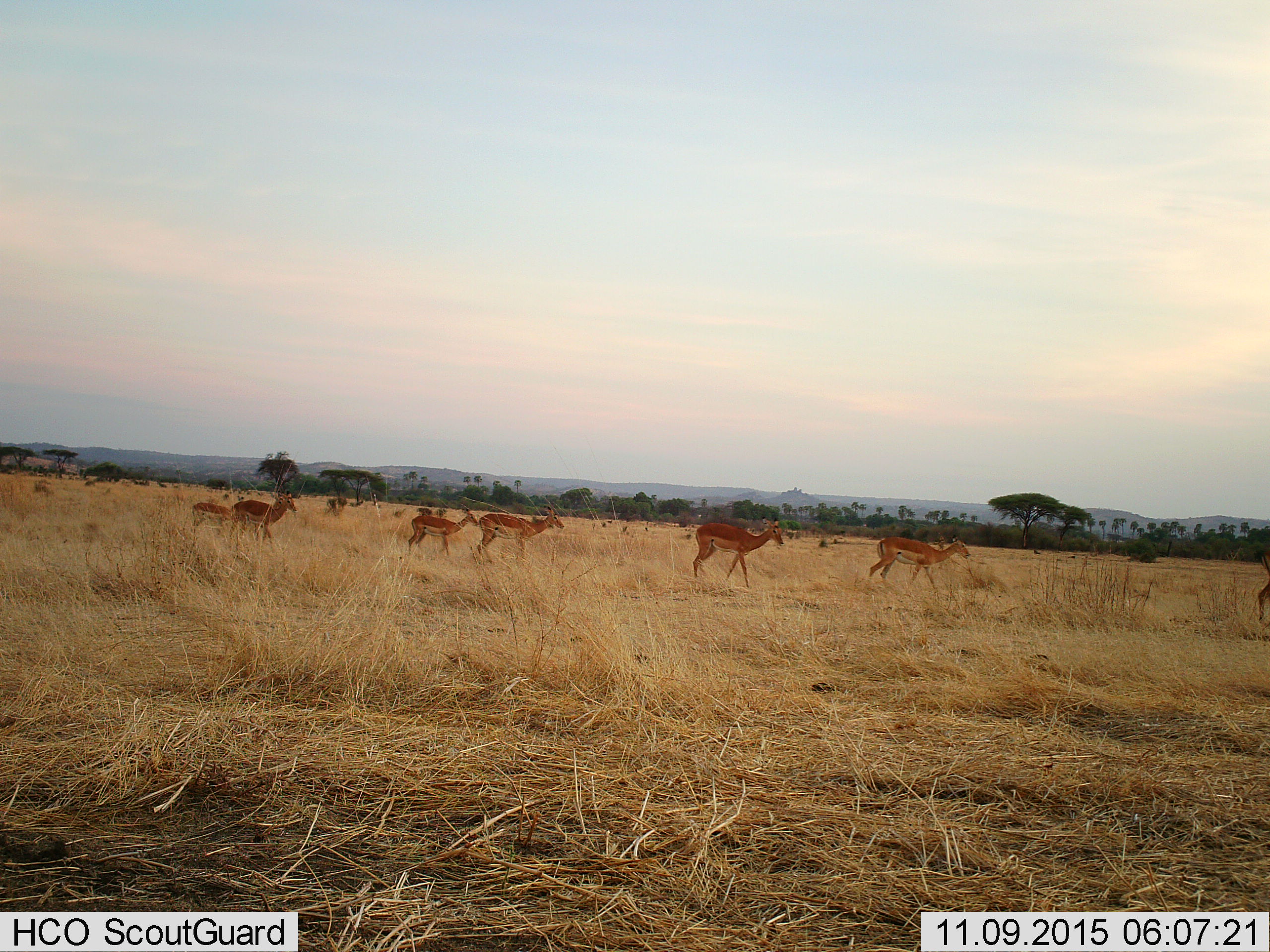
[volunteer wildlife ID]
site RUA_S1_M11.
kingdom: Animalia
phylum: Chordata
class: Mammalia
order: Artiodactyla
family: Bovidae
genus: Aepyceros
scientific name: Aepyceros melampus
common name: impala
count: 8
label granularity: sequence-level